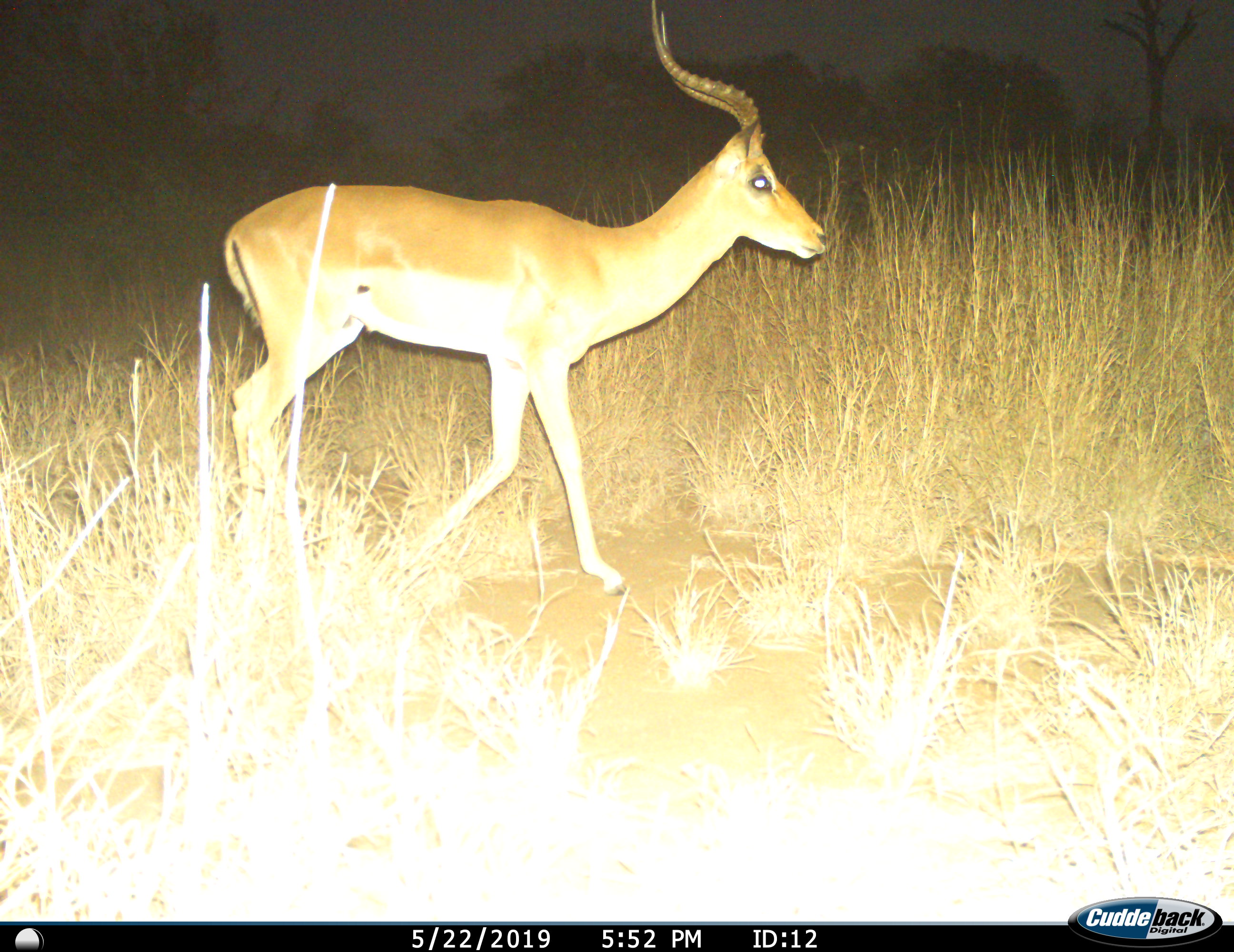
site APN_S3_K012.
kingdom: Animalia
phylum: Chordata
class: Mammalia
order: Artiodactyla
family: Bovidae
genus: Aepyceros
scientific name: Aepyceros melampus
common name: impala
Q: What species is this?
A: Impala (Aepyceros melampus).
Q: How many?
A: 1.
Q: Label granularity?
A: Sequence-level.